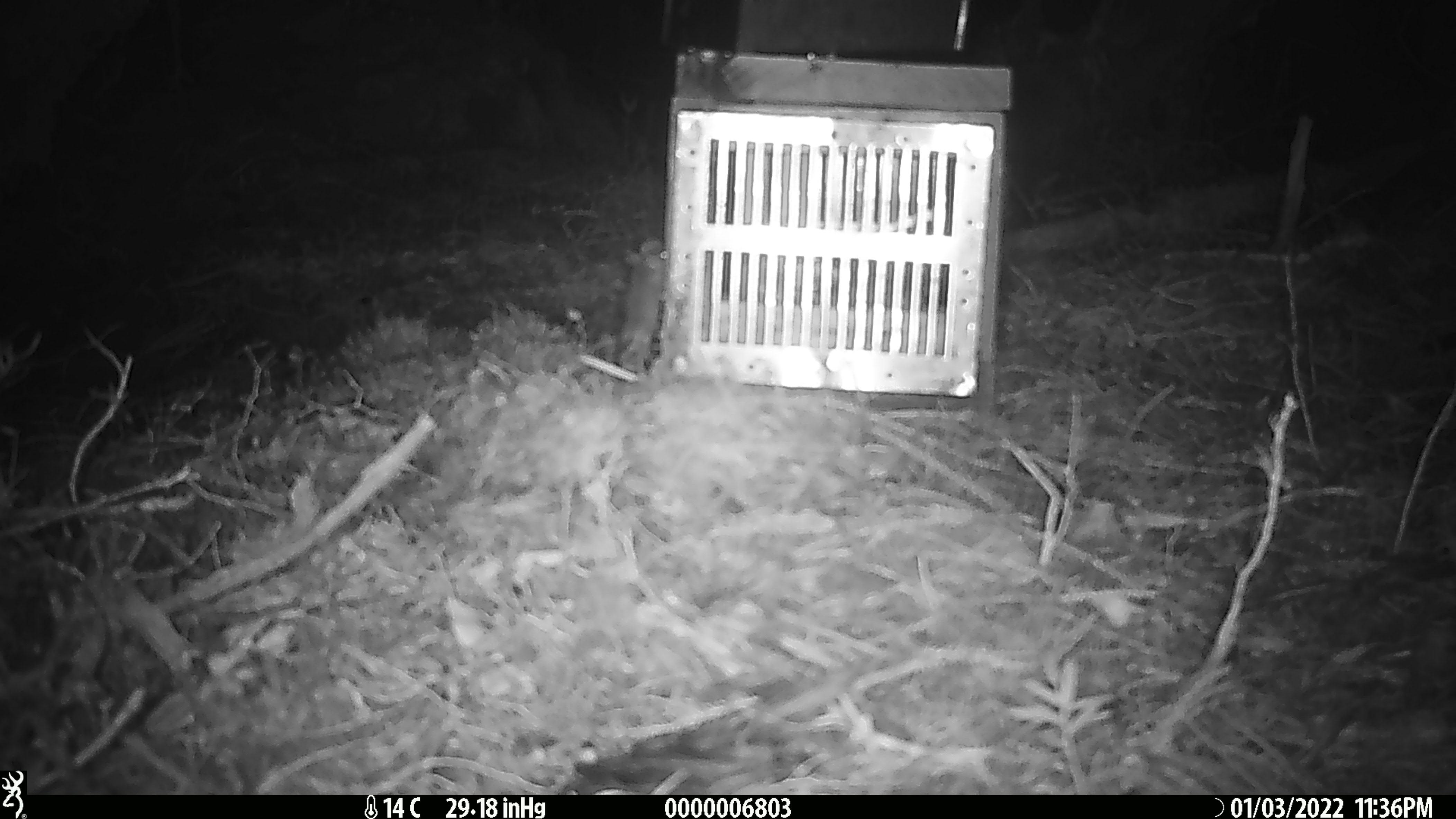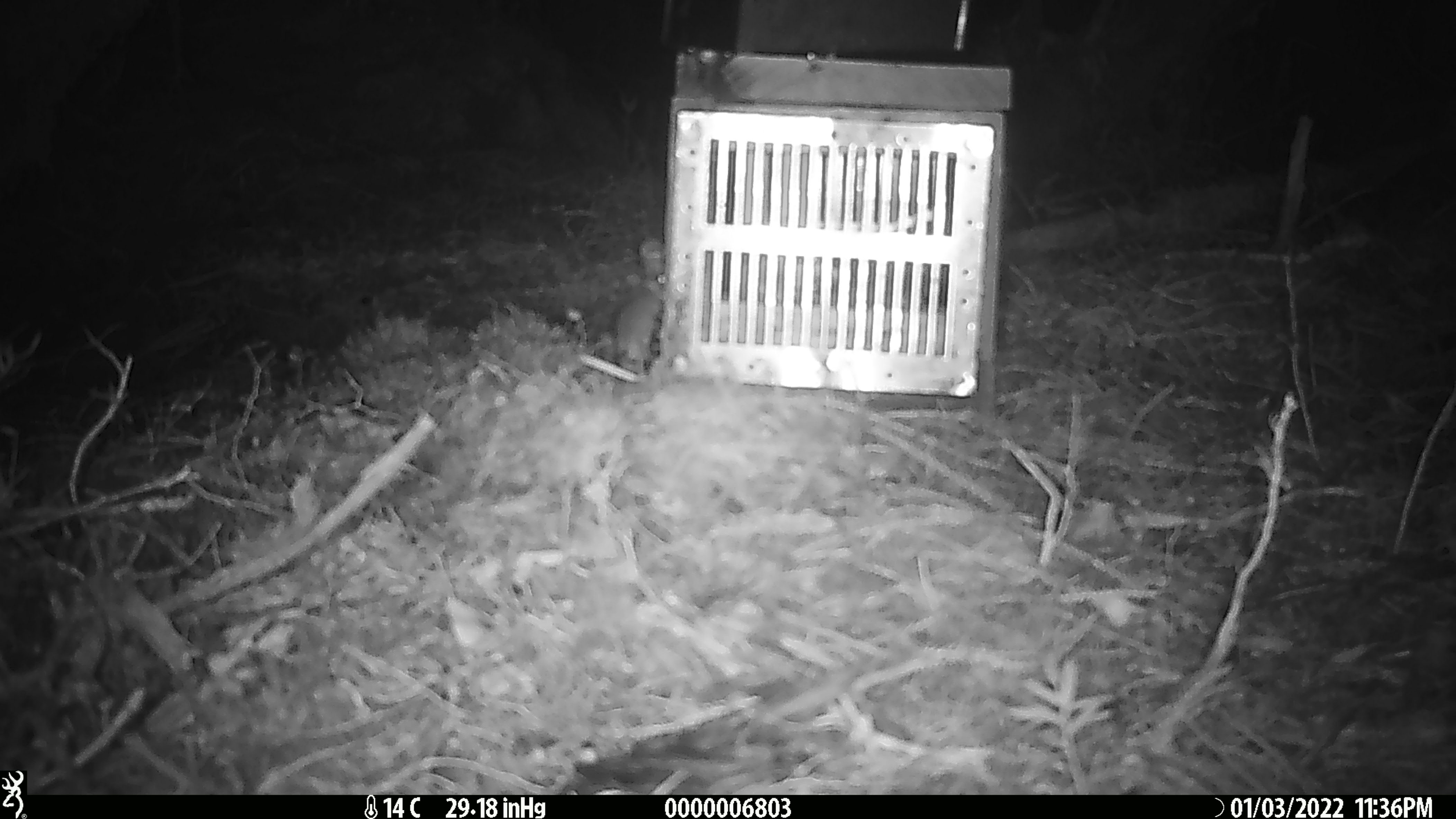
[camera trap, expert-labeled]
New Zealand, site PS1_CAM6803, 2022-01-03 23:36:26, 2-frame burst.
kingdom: Animalia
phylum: Chordata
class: Mammalia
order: Rodentia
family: Muridae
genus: Mus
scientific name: Mus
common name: mouse